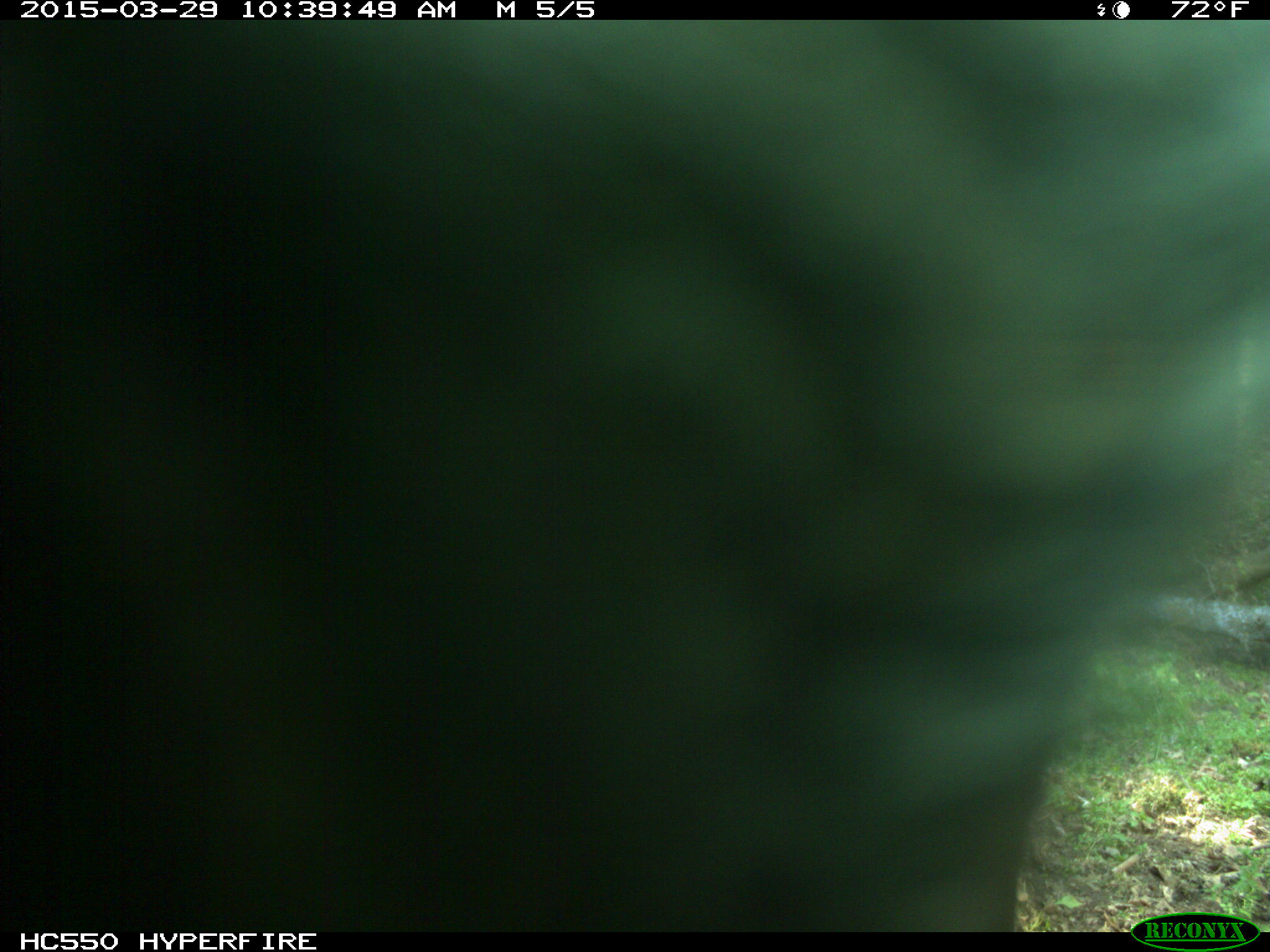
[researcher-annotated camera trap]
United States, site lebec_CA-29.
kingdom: Animalia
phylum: Chordata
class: Mammalia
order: Artiodactyla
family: Bovidae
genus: Bos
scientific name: Bos taurus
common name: domestic cow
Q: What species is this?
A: Bos taurus (domestic cow).